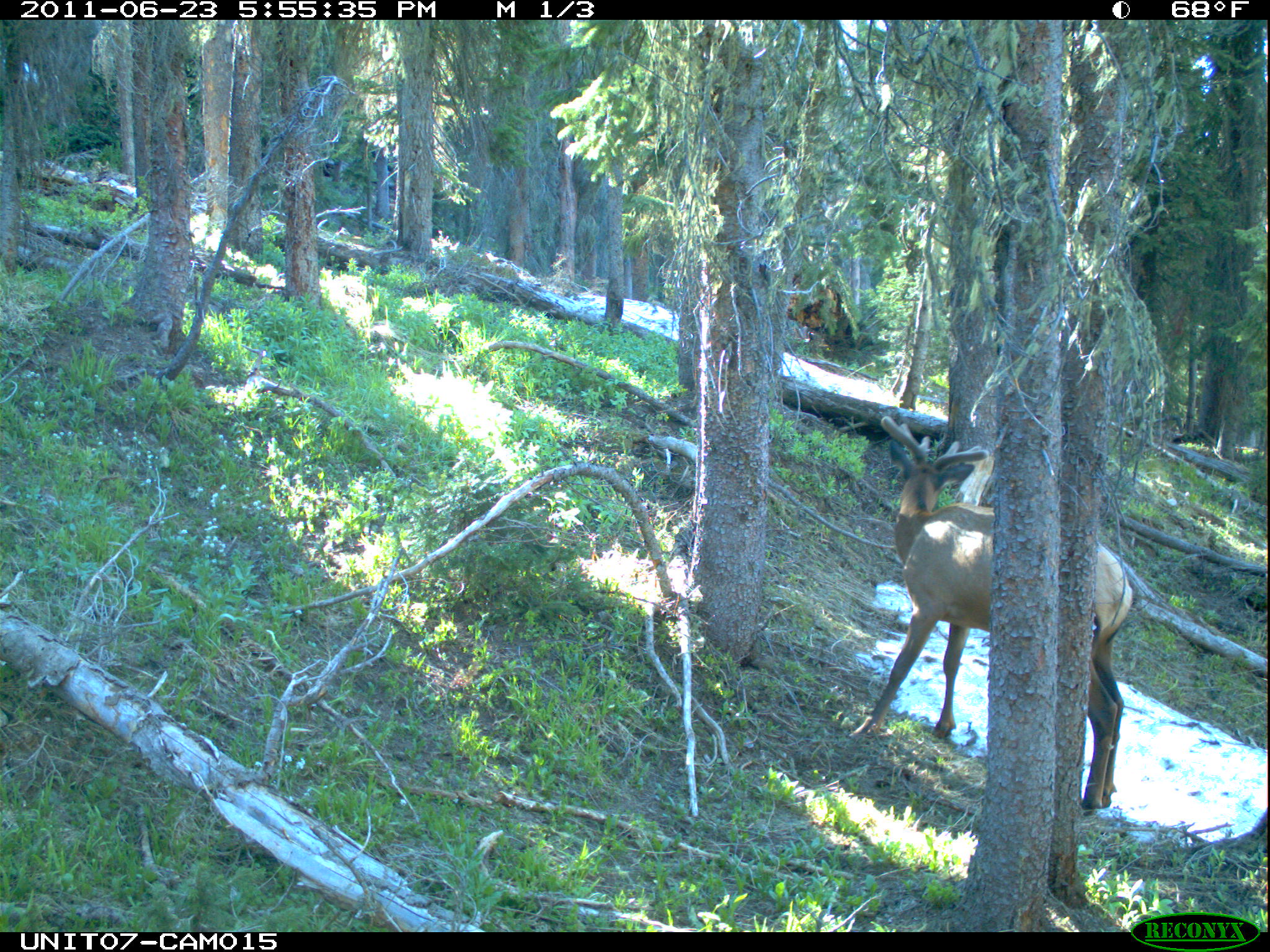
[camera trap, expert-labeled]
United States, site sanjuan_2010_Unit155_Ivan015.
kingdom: Animalia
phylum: Chordata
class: Mammalia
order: Artiodactyla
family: Cervidae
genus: Cervus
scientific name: Cervus elaphus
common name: red deer